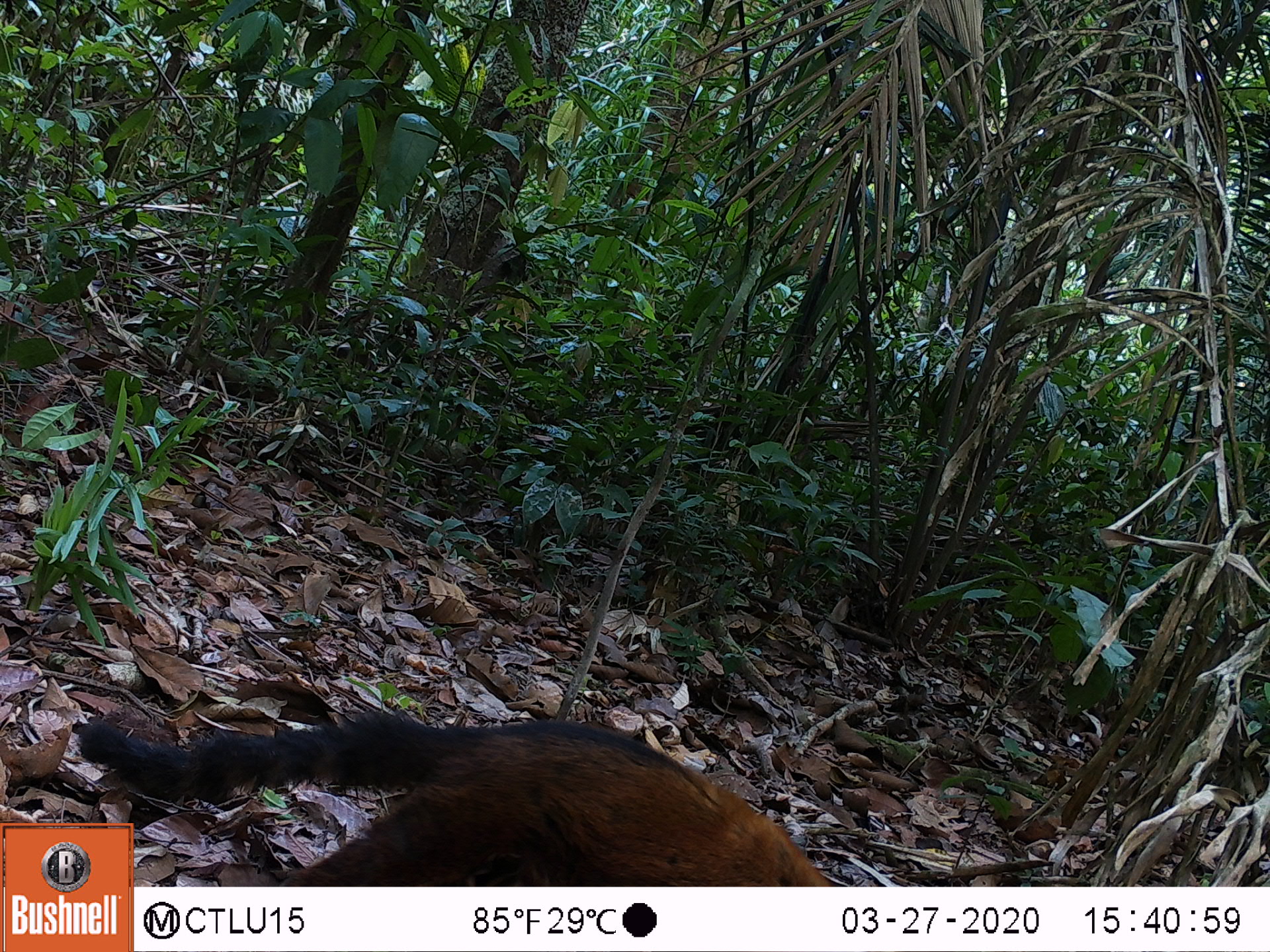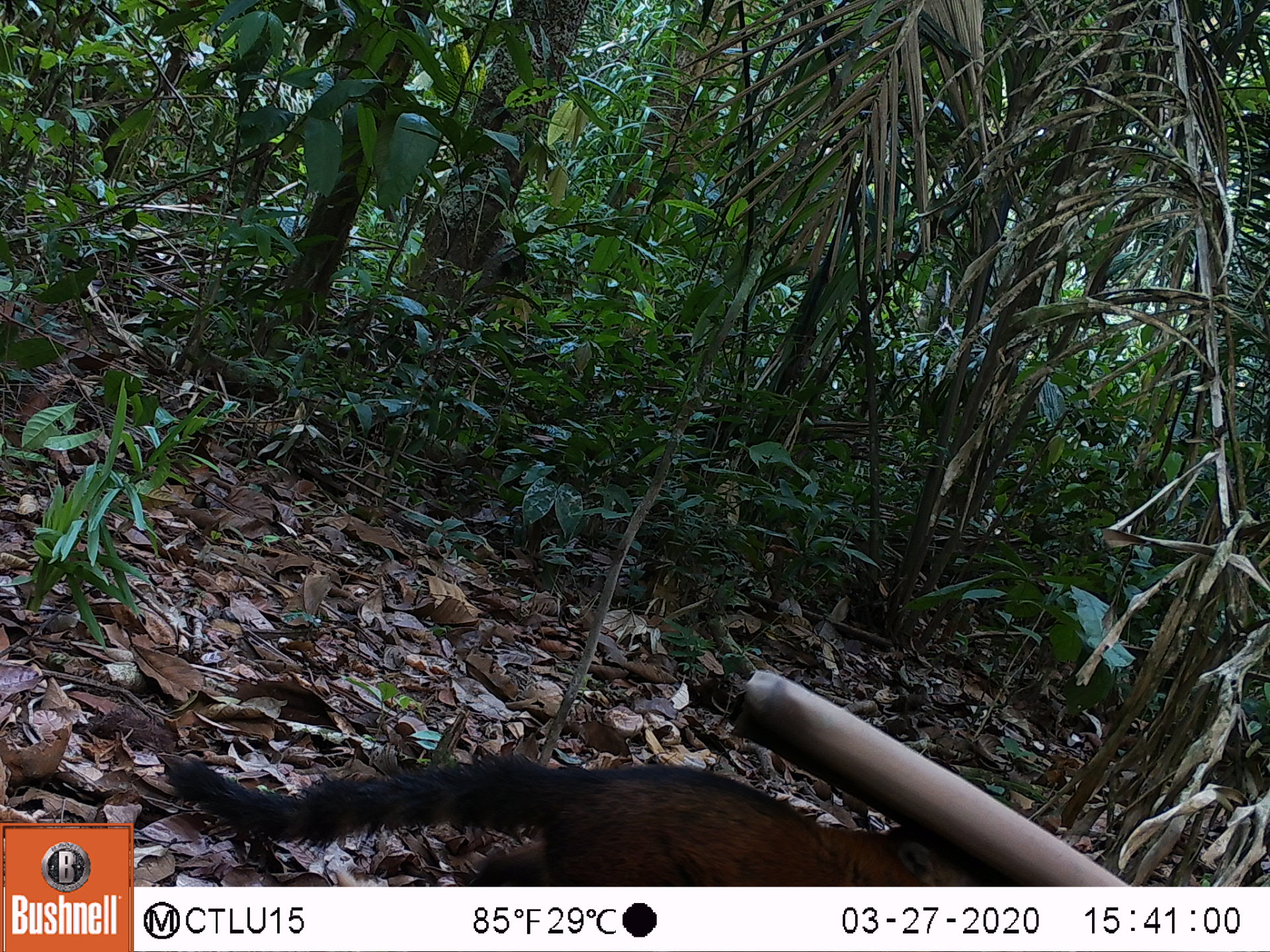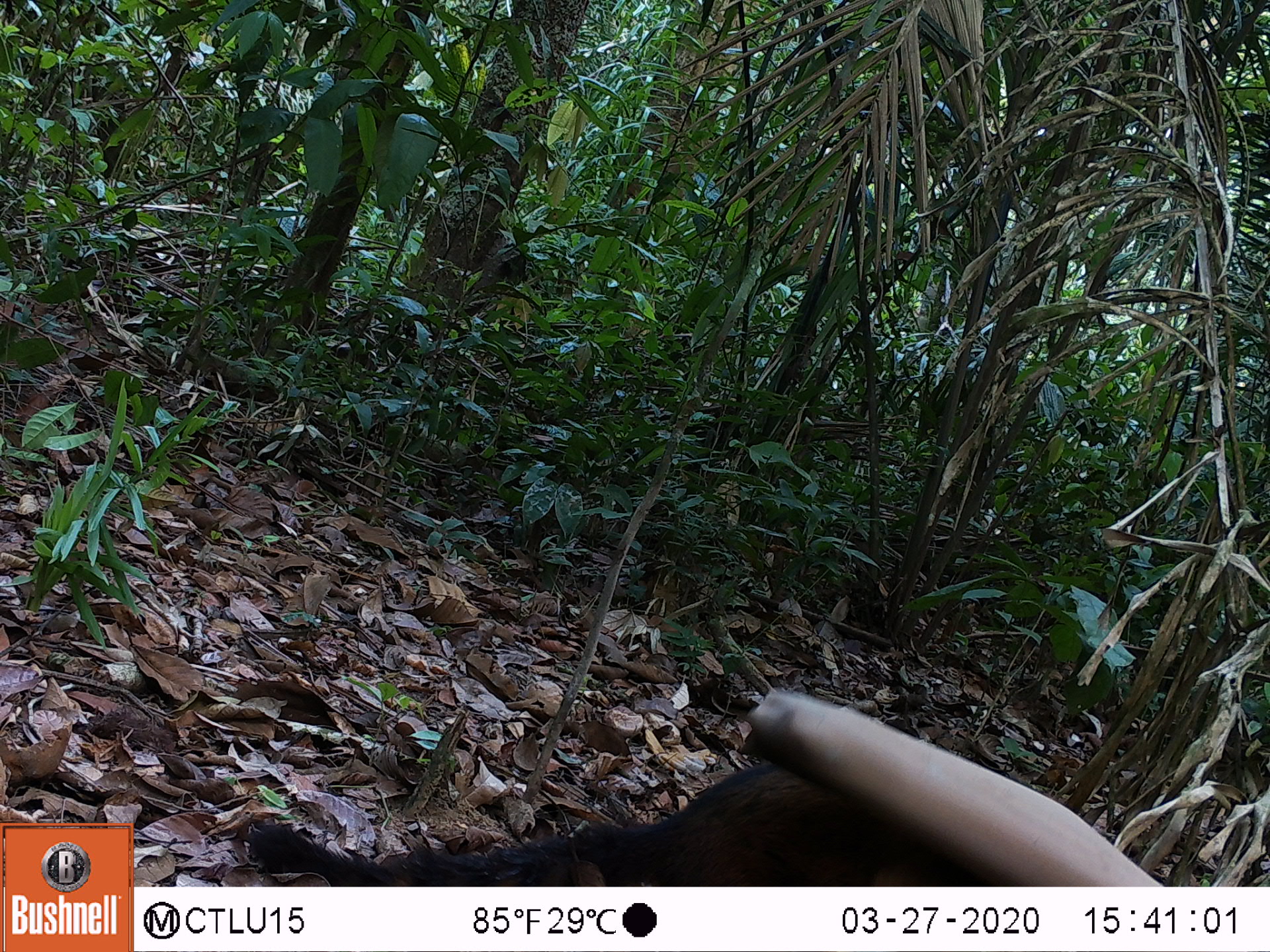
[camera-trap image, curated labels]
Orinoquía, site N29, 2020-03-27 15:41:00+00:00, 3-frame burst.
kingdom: Animalia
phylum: Chordata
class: Mammalia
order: Carnivora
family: Procyonidae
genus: Nasua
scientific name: Nasua nasua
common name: south american coati